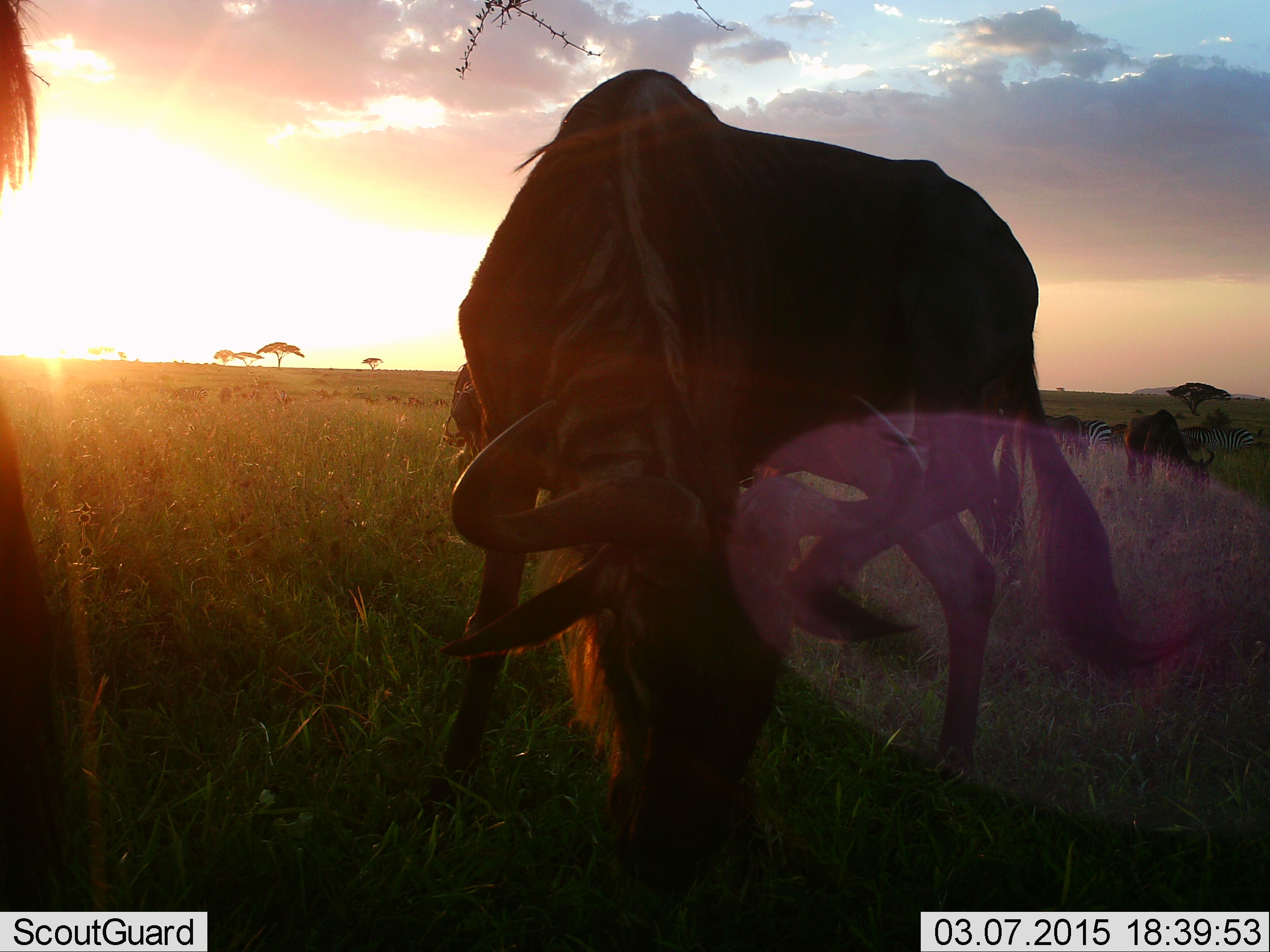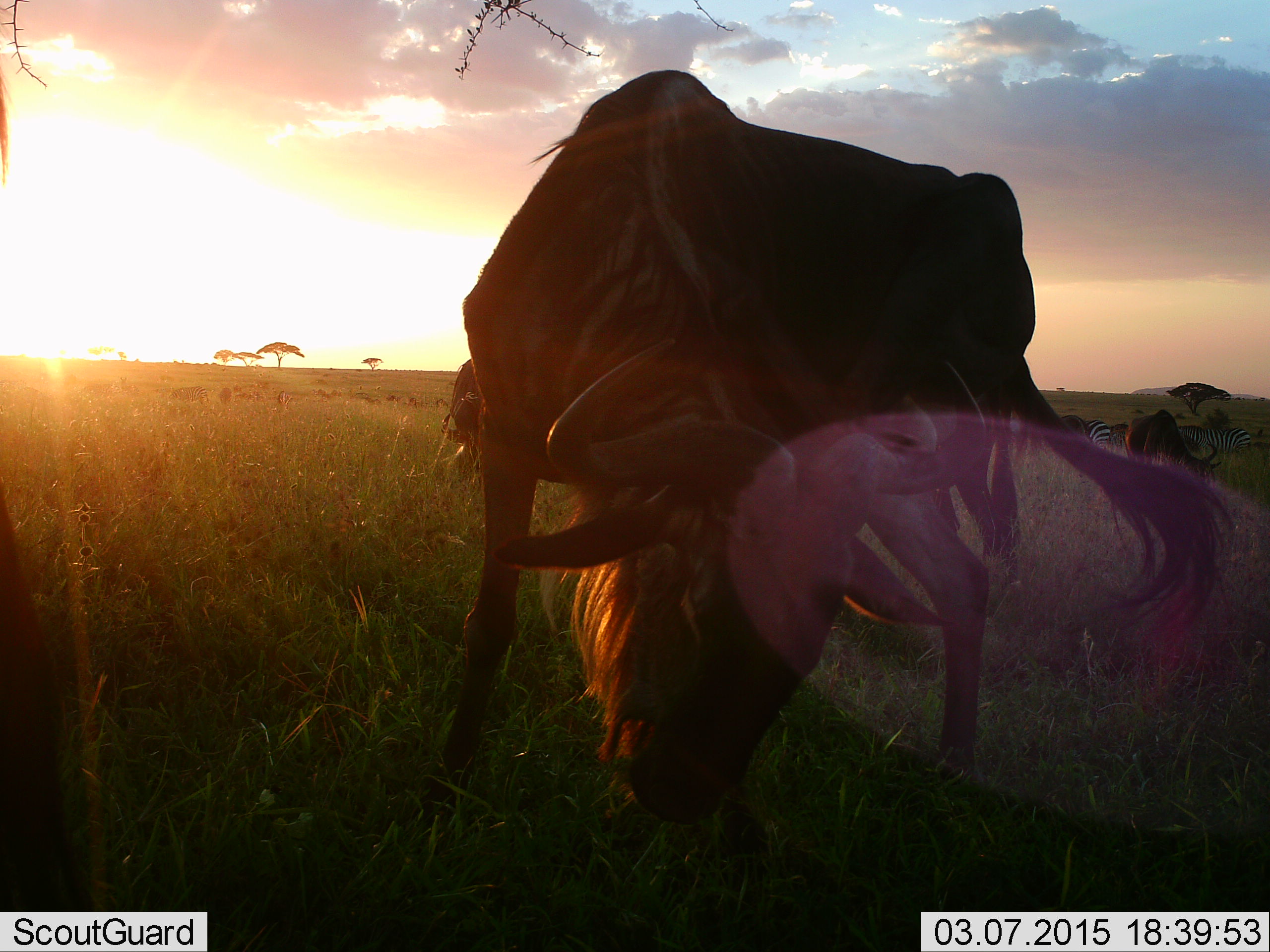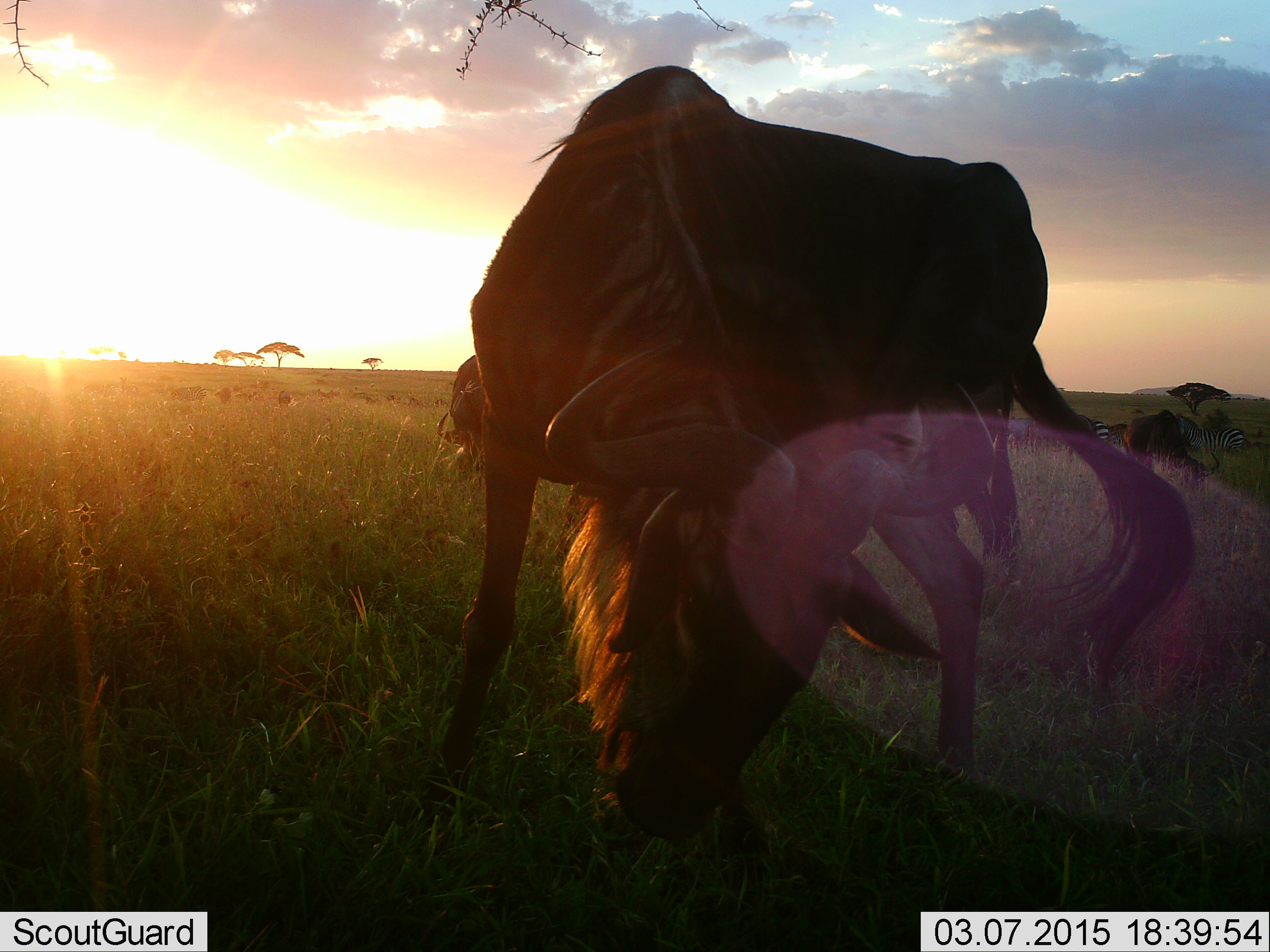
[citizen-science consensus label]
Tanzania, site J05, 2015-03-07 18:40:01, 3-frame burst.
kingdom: Animalia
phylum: Chordata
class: Mammalia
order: Artiodactyla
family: Bovidae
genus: Connochaetes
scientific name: Connochaetes taurinus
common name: blue wildebeest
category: wildebeest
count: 5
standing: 61%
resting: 0%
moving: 22%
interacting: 0%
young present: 0%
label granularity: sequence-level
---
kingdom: Animalia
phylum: Chordata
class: Mammalia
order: Perissodactyla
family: Equidae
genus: Equus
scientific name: Equus quagga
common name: plains zebra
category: zebra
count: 2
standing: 70%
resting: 0%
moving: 10%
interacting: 0%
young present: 0%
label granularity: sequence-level